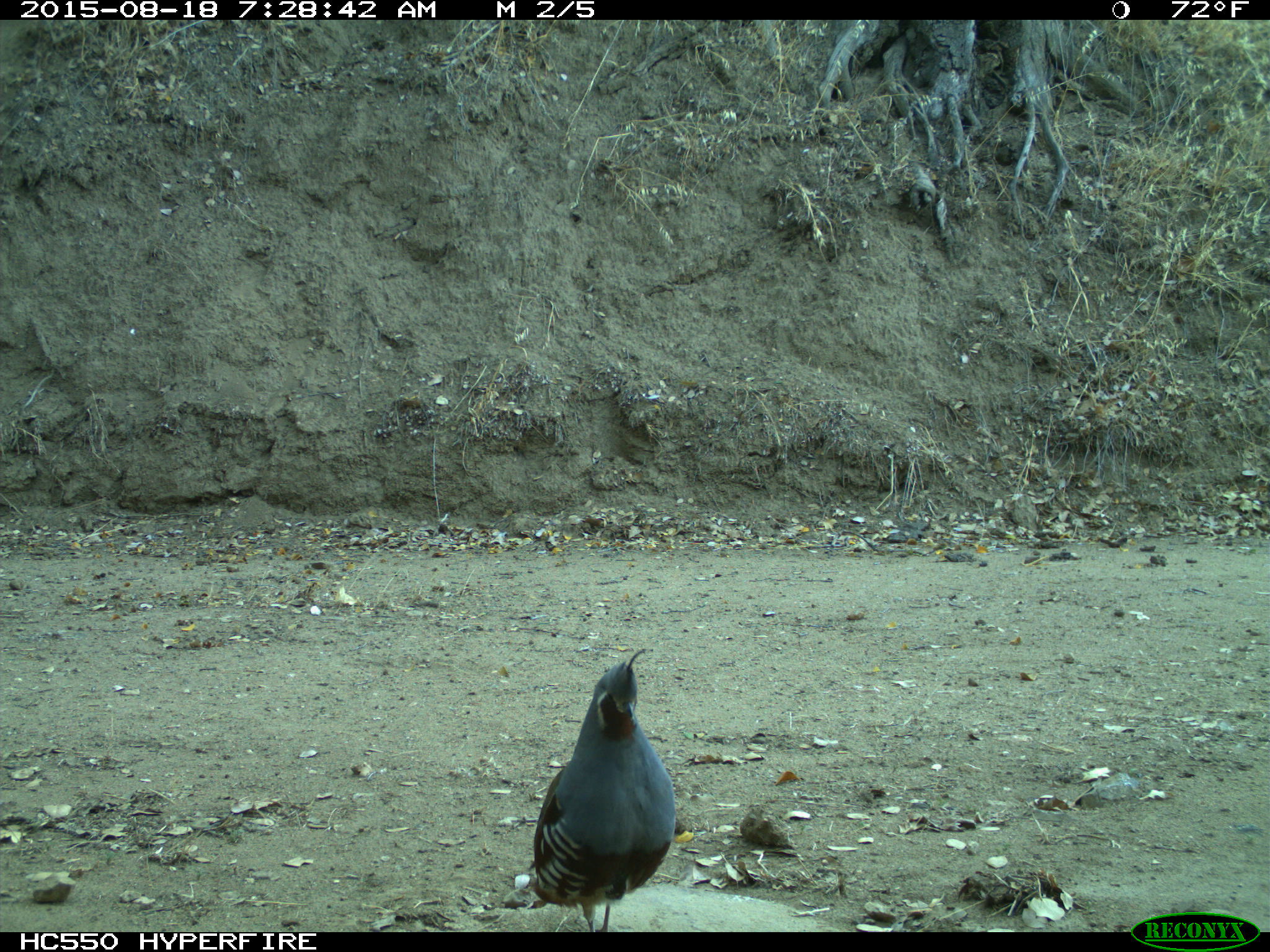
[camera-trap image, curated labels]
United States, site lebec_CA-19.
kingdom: Animalia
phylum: Chordata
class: Aves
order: Galliformes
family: Odontophoridae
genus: Callipepla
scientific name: Callipepla californica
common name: california quail